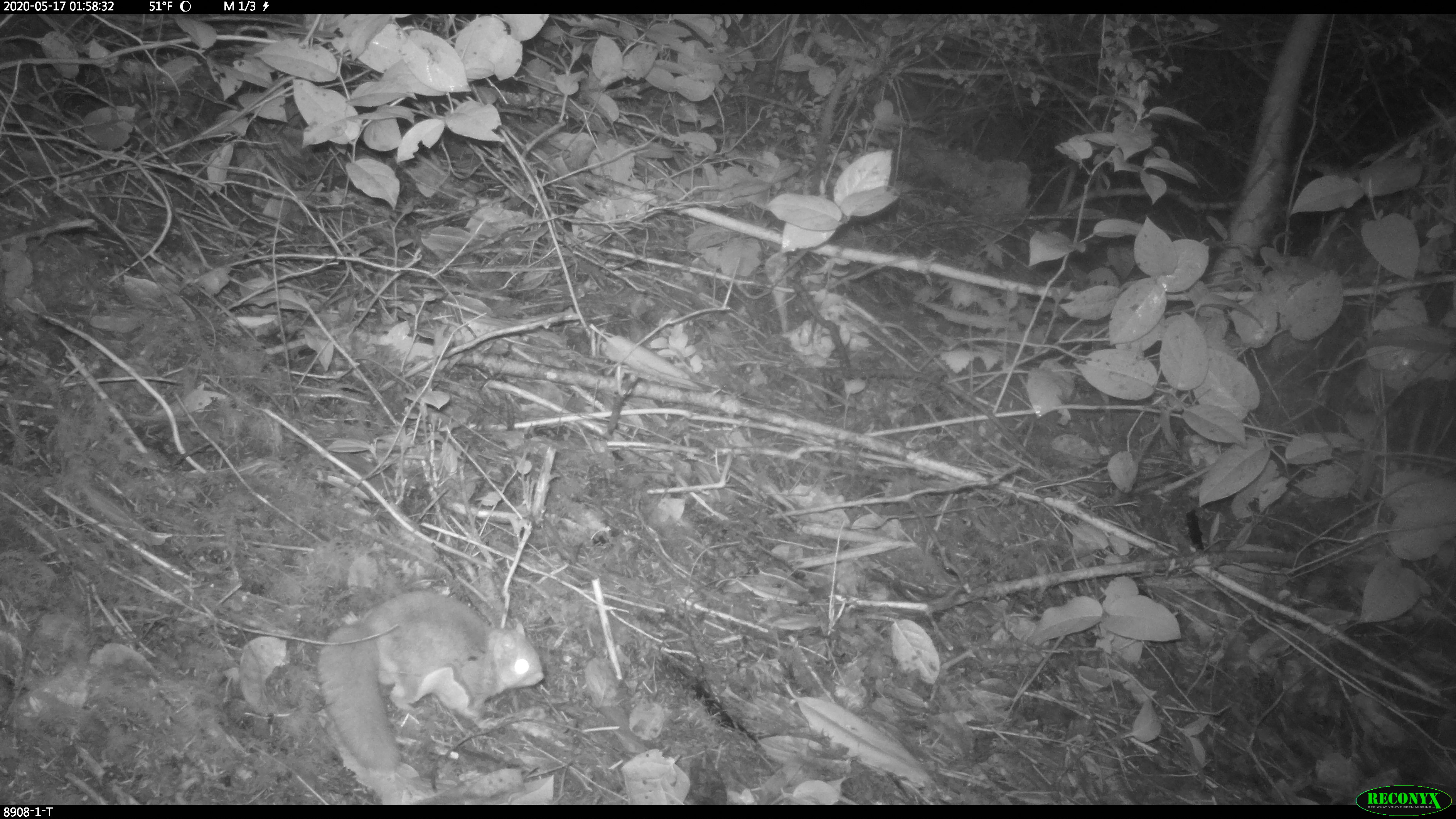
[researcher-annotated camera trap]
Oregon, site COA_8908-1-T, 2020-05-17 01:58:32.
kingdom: Animalia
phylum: Chordata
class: Mammalia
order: Rodentia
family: Sciuridae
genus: Glaucomys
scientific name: Glaucomys oregonensis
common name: humboldt's flying squirrel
Humboldt's flying squirrel (Glaucomys oregonensis).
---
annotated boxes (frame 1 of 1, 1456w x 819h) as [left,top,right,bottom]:
humboldt's flying squirrel: [308,585,557,779]